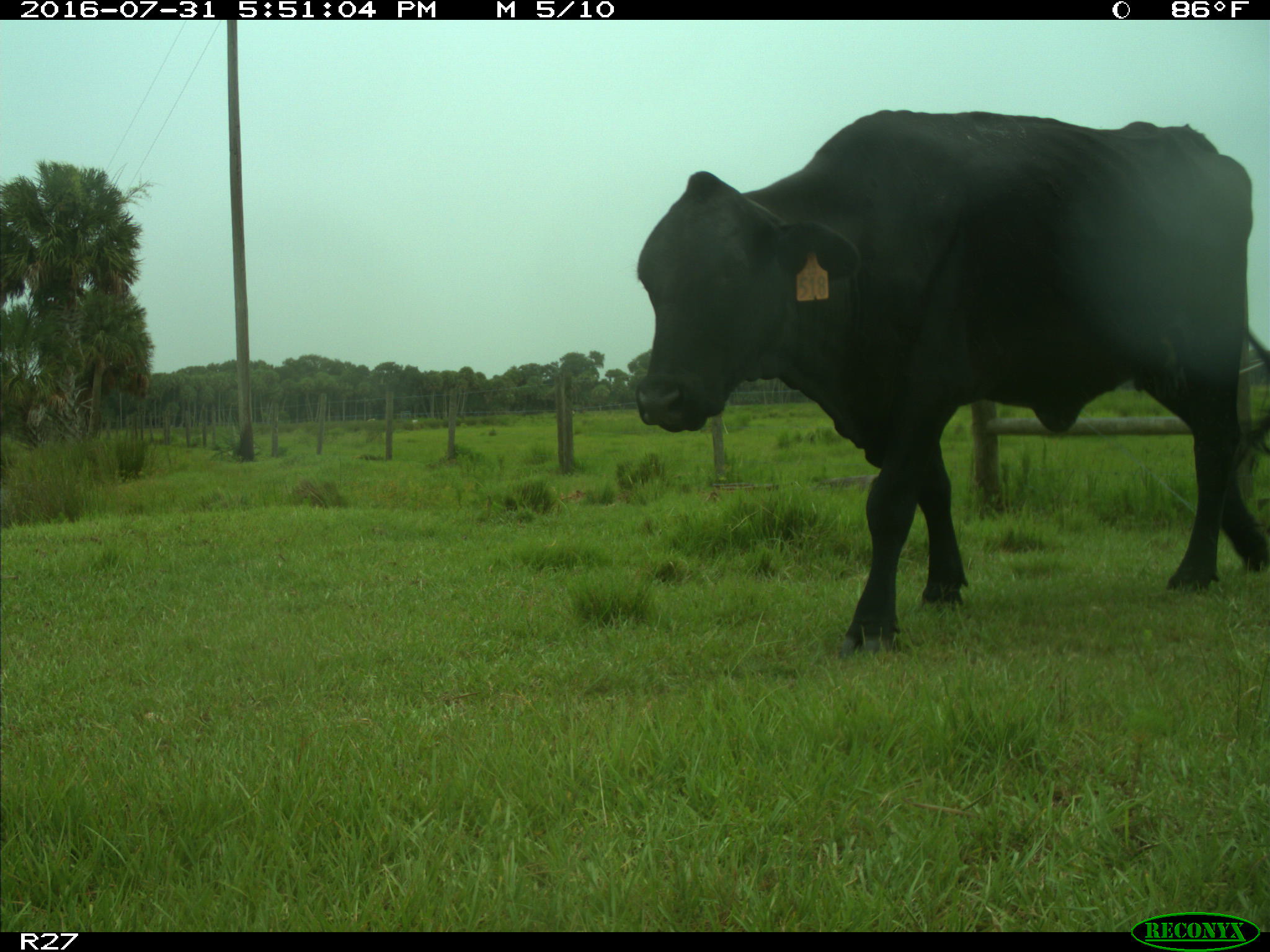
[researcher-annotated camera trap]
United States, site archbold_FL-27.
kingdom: Animalia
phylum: Chordata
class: Mammalia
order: Artiodactyla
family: Bovidae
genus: Bos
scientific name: Bos taurus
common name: domestic cow